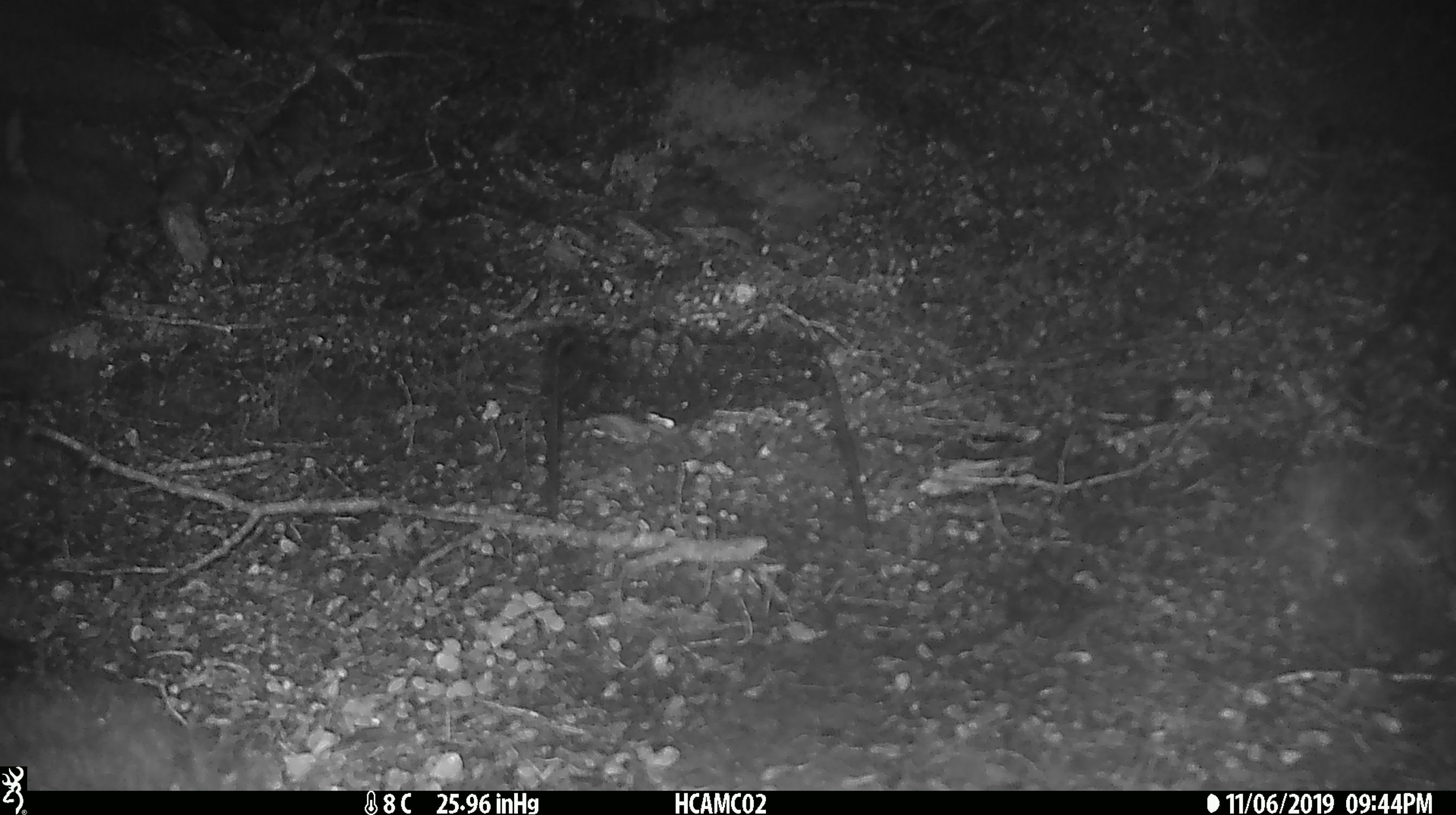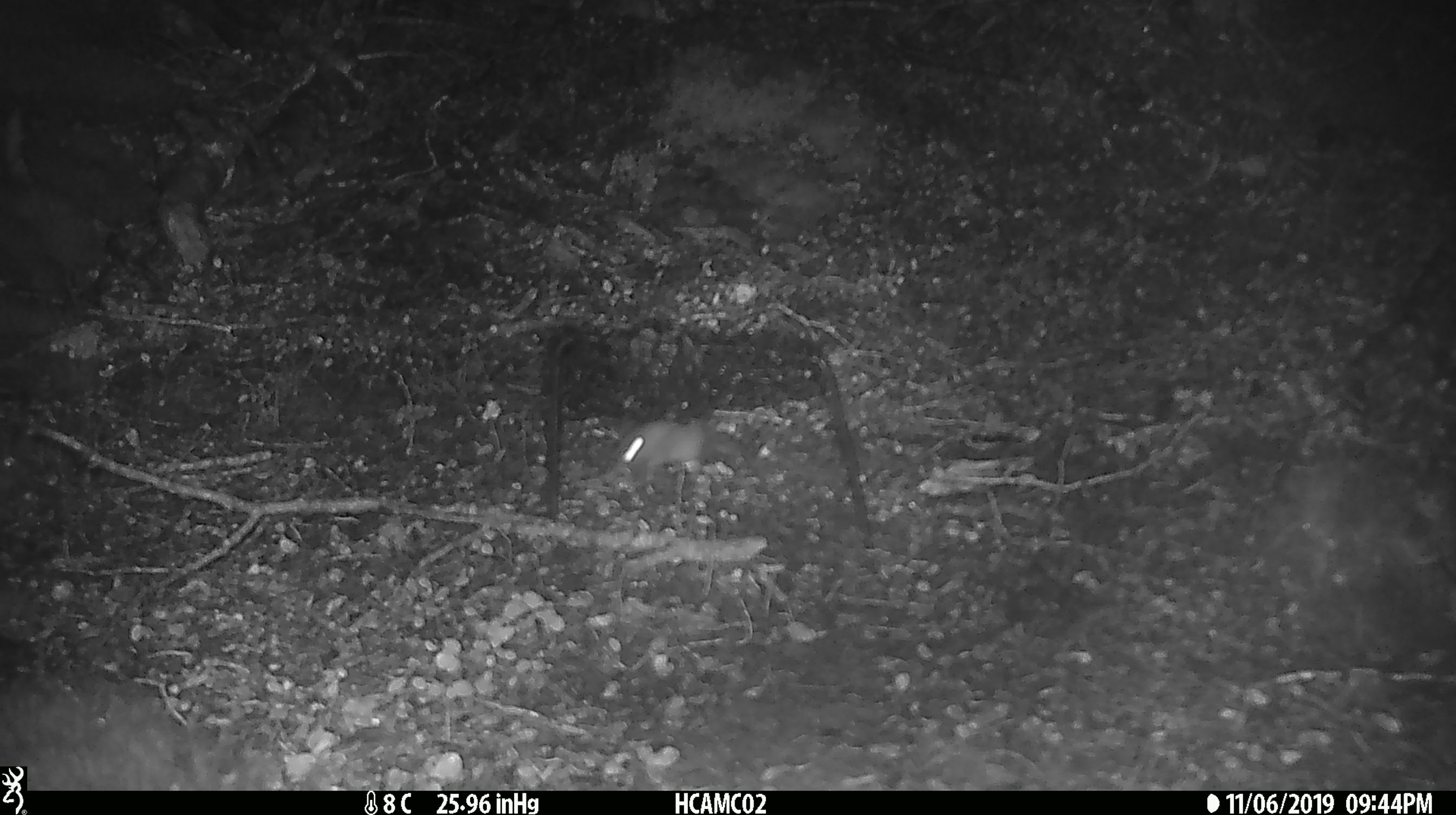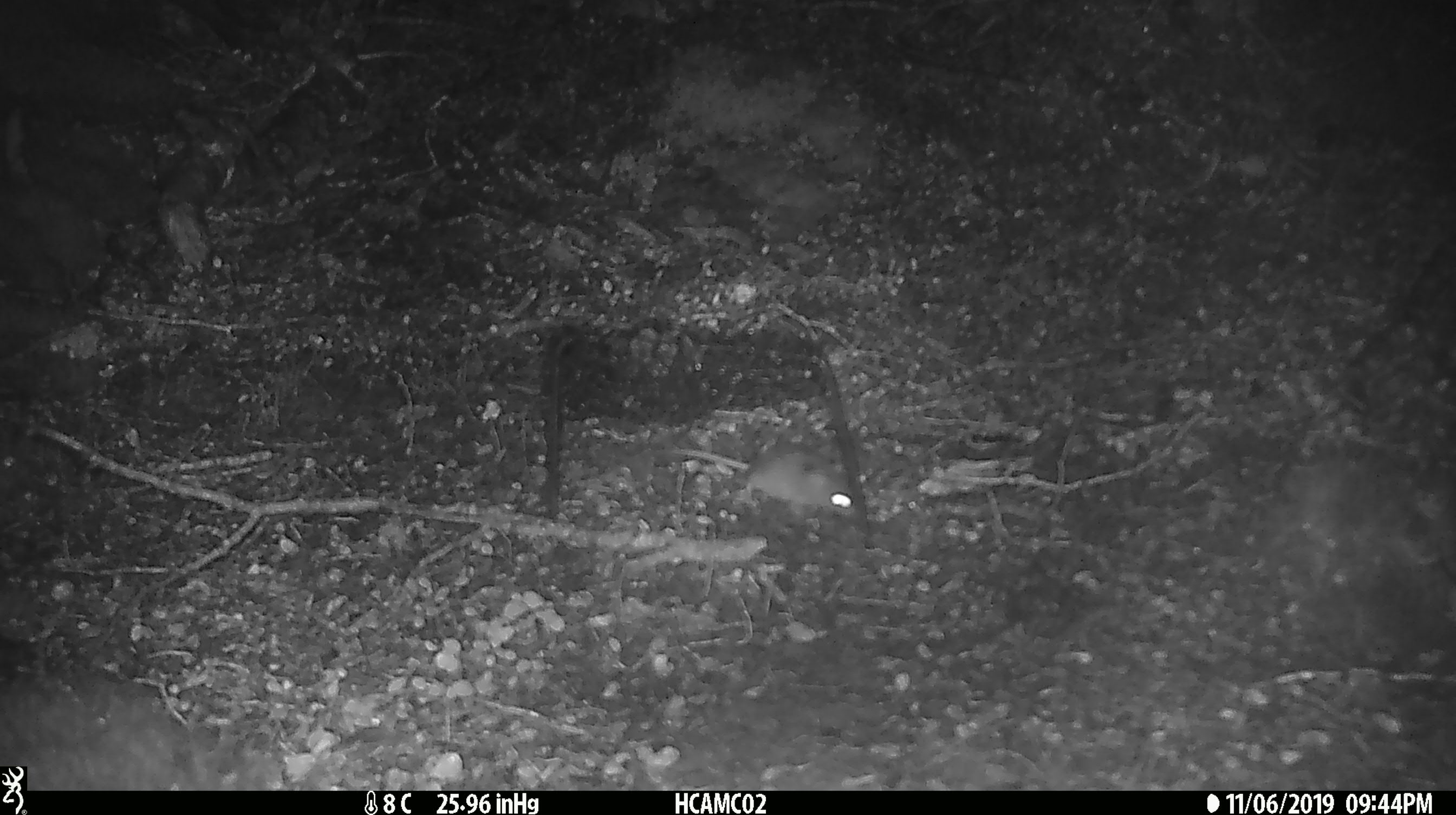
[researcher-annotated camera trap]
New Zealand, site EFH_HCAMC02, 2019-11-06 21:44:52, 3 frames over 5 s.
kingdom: Animalia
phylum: Chordata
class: Mammalia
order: Rodentia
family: Muridae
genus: Mus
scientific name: Mus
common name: mouse